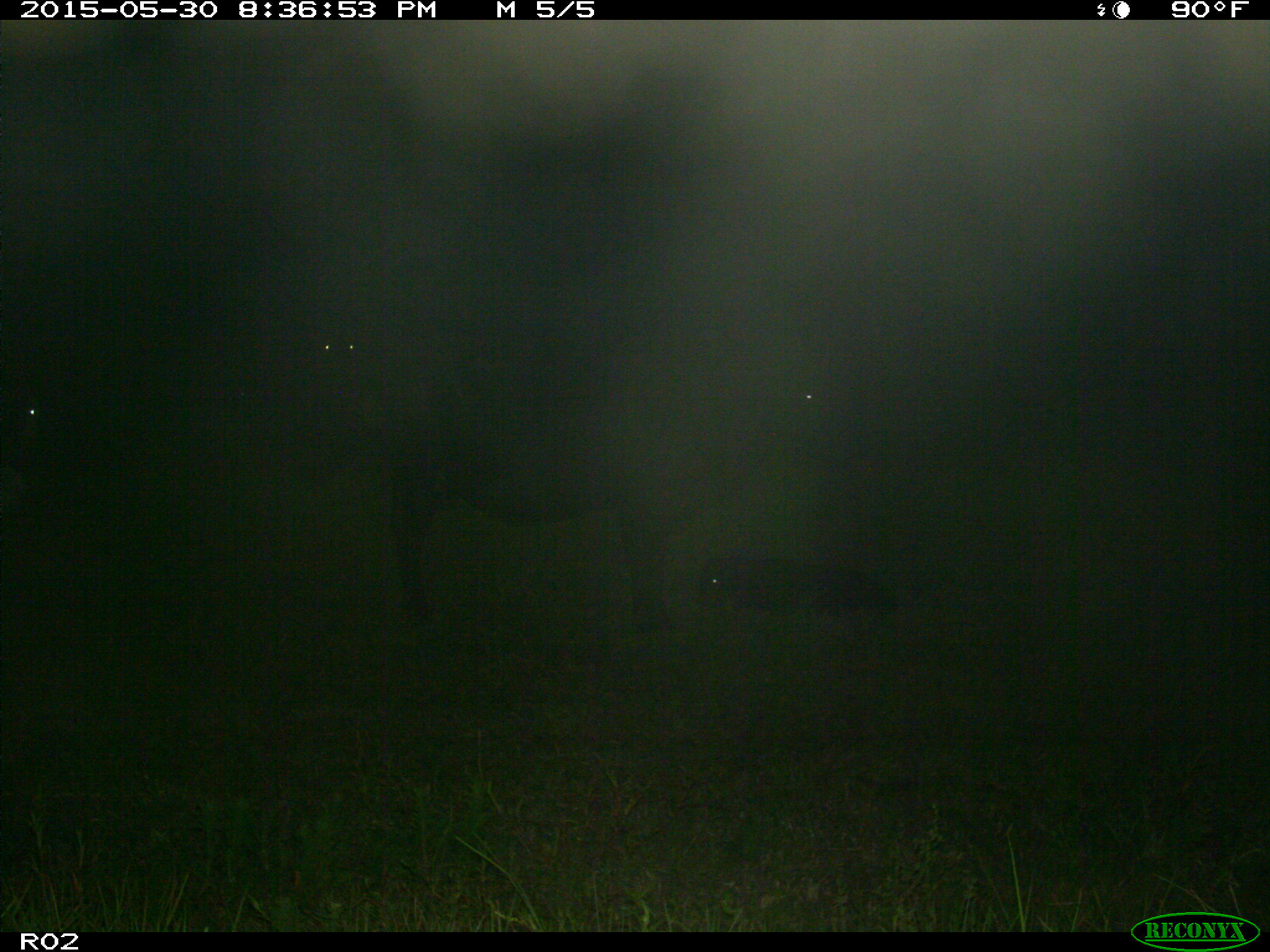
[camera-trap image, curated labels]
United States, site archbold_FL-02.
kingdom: Animalia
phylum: Chordata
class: Mammalia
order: Artiodactyla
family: Bovidae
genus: Bos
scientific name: Bos taurus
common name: domestic cow